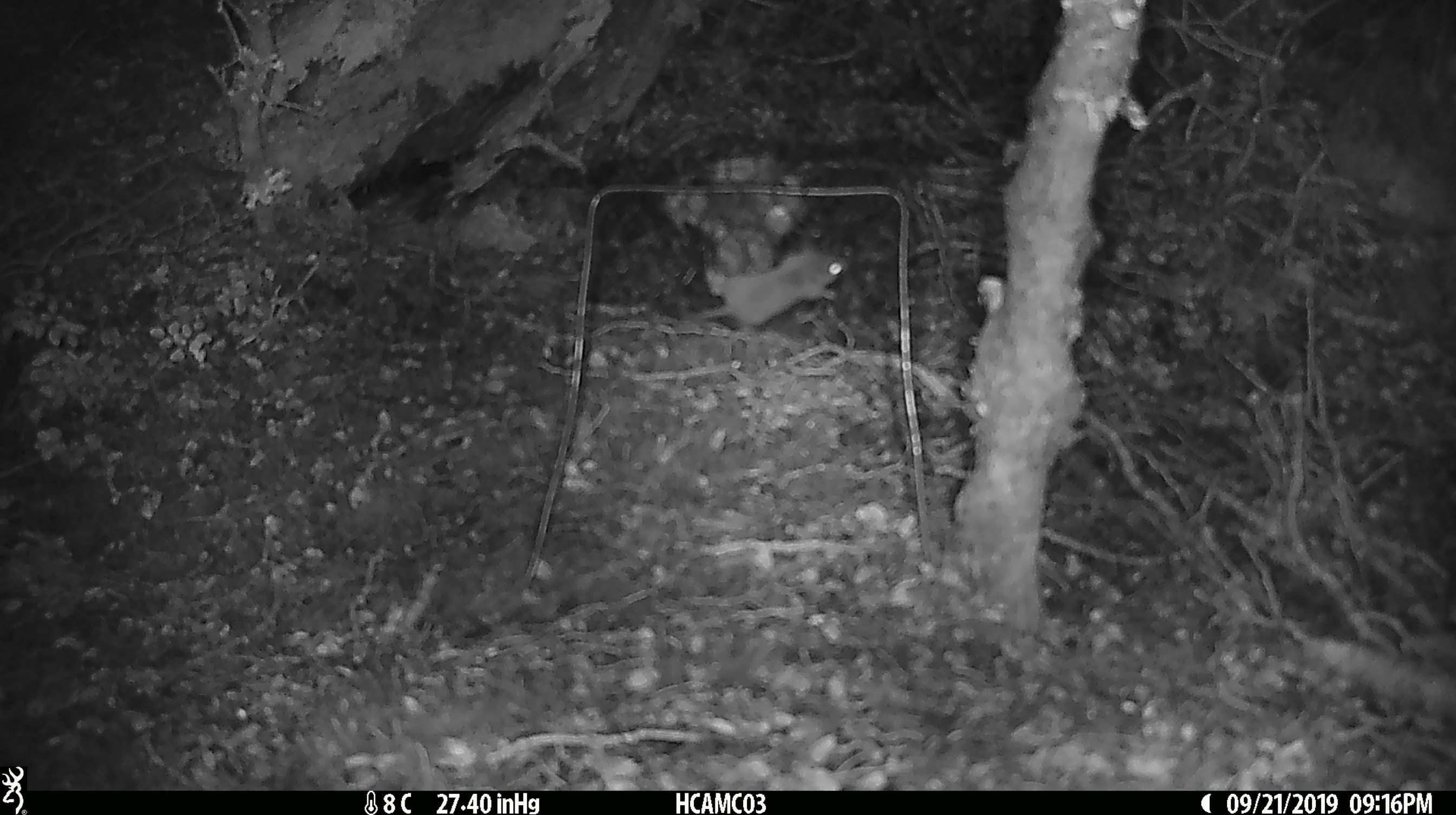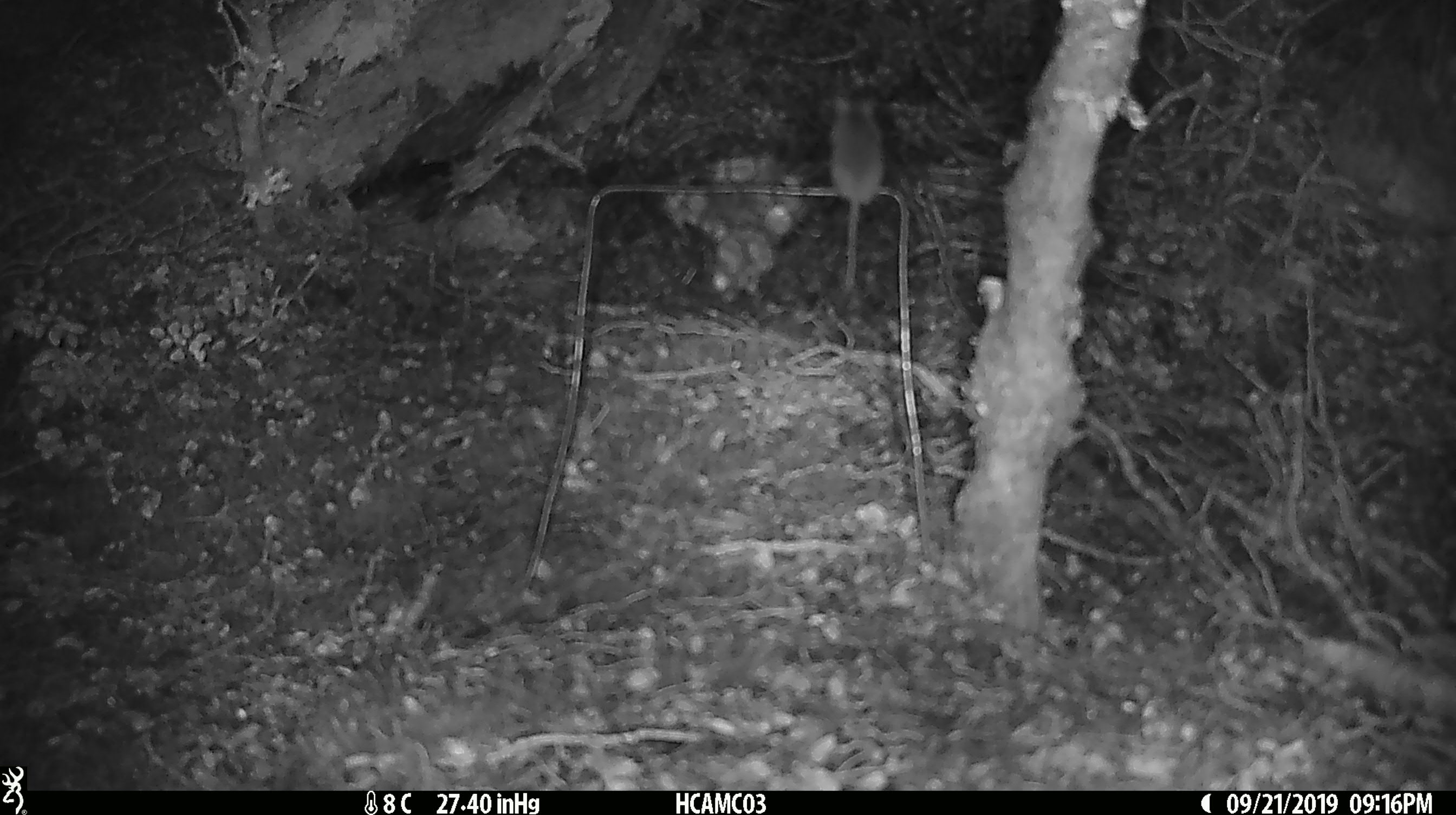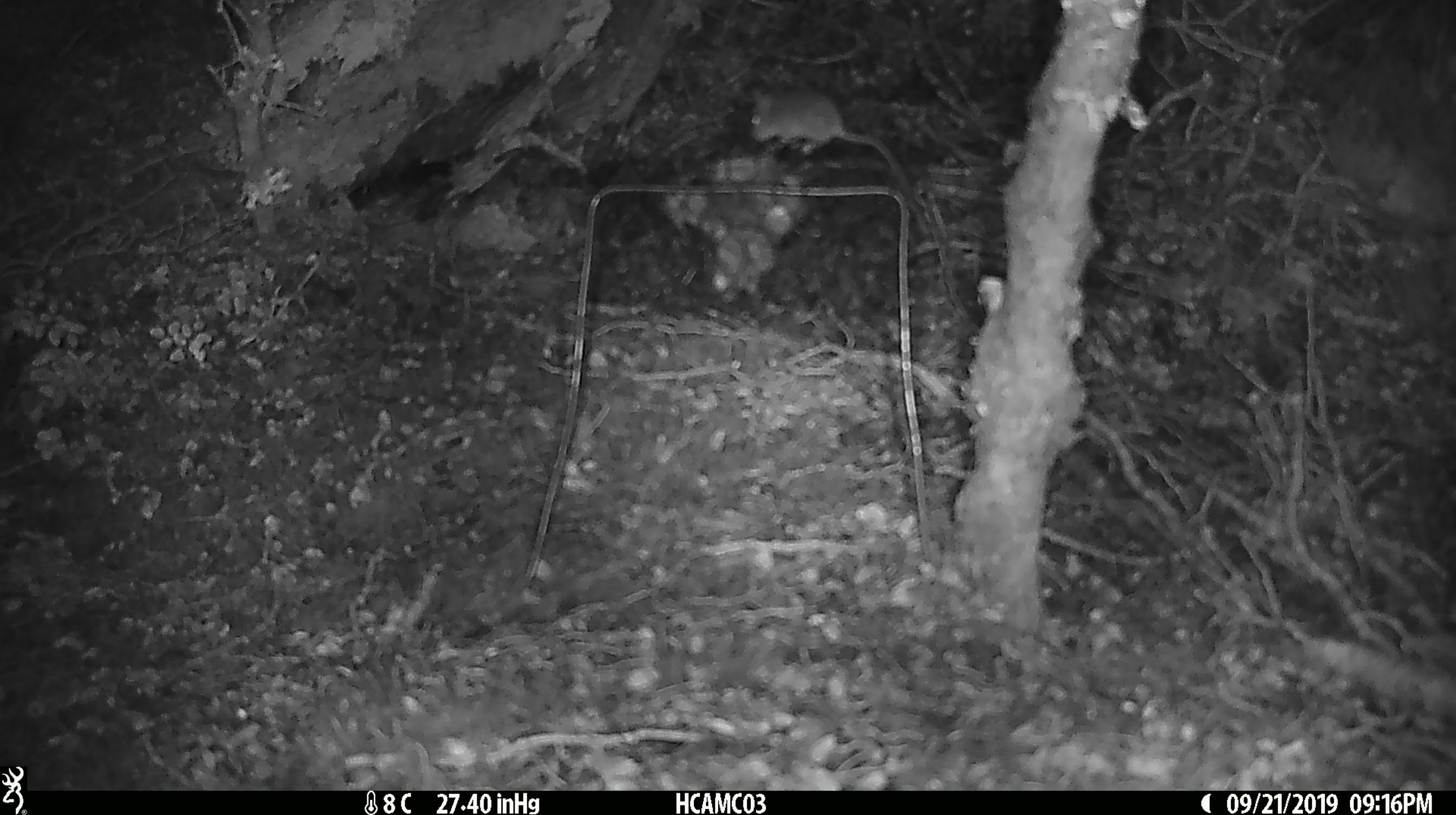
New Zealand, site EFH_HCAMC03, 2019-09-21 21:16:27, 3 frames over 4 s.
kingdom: Animalia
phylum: Chordata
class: Mammalia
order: Rodentia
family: Muridae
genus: Mus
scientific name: Mus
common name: mouse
Mouse (Mus).